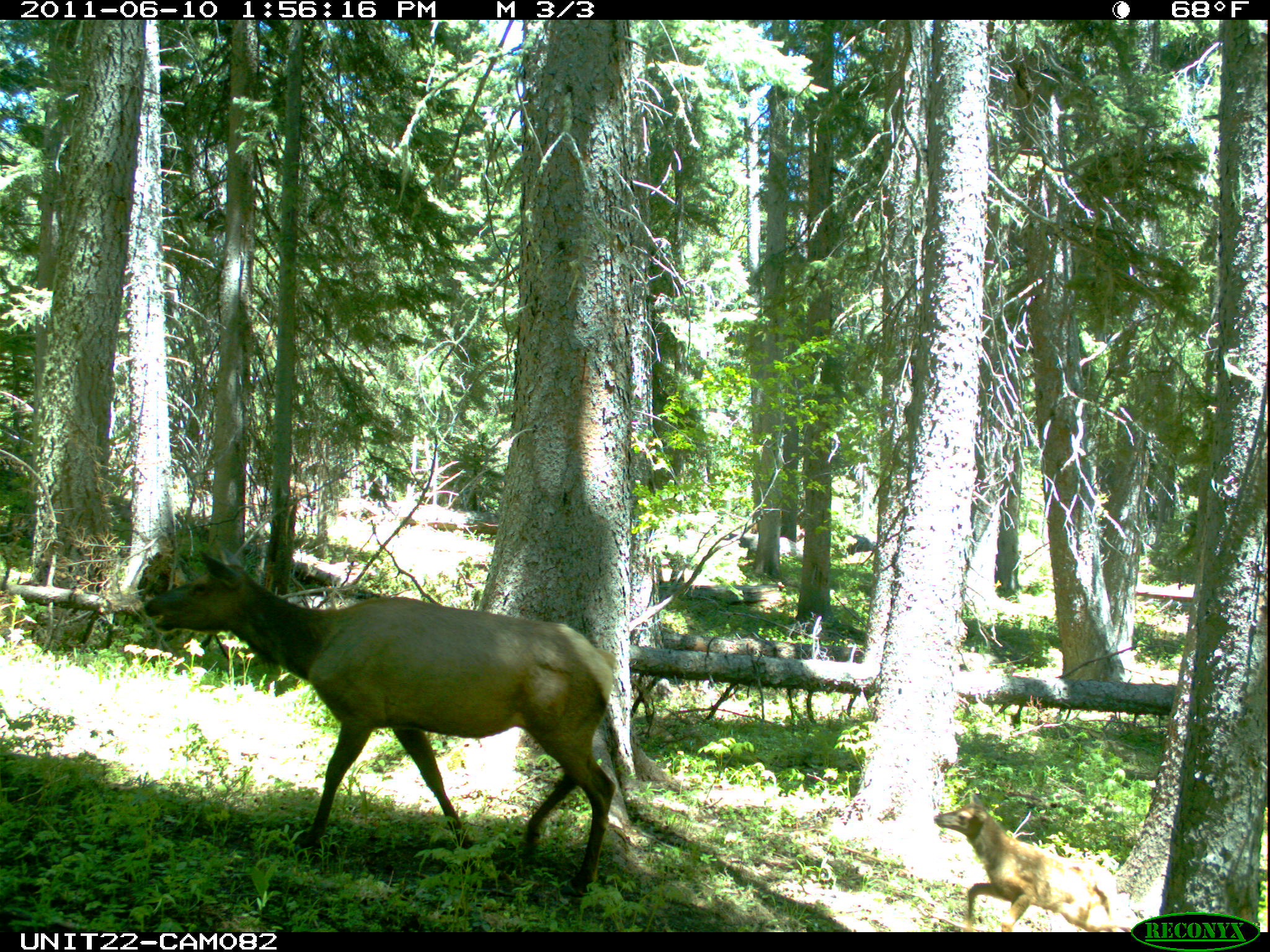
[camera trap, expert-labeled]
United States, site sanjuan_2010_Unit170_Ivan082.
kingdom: Animalia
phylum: Chordata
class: Mammalia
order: Artiodactyla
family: Cervidae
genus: Cervus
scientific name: Cervus elaphus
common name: red deer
Cervus elaphus (red deer).